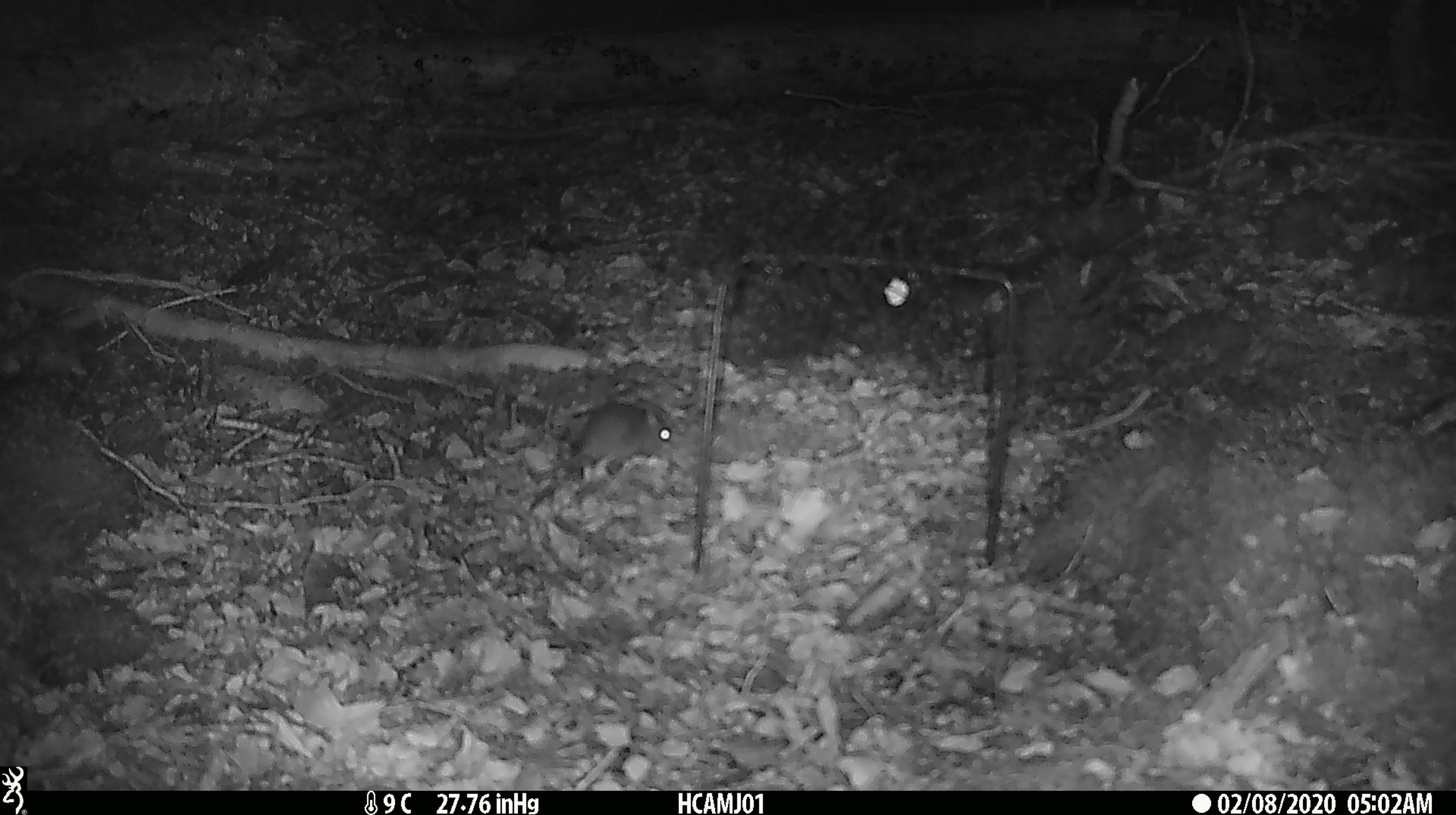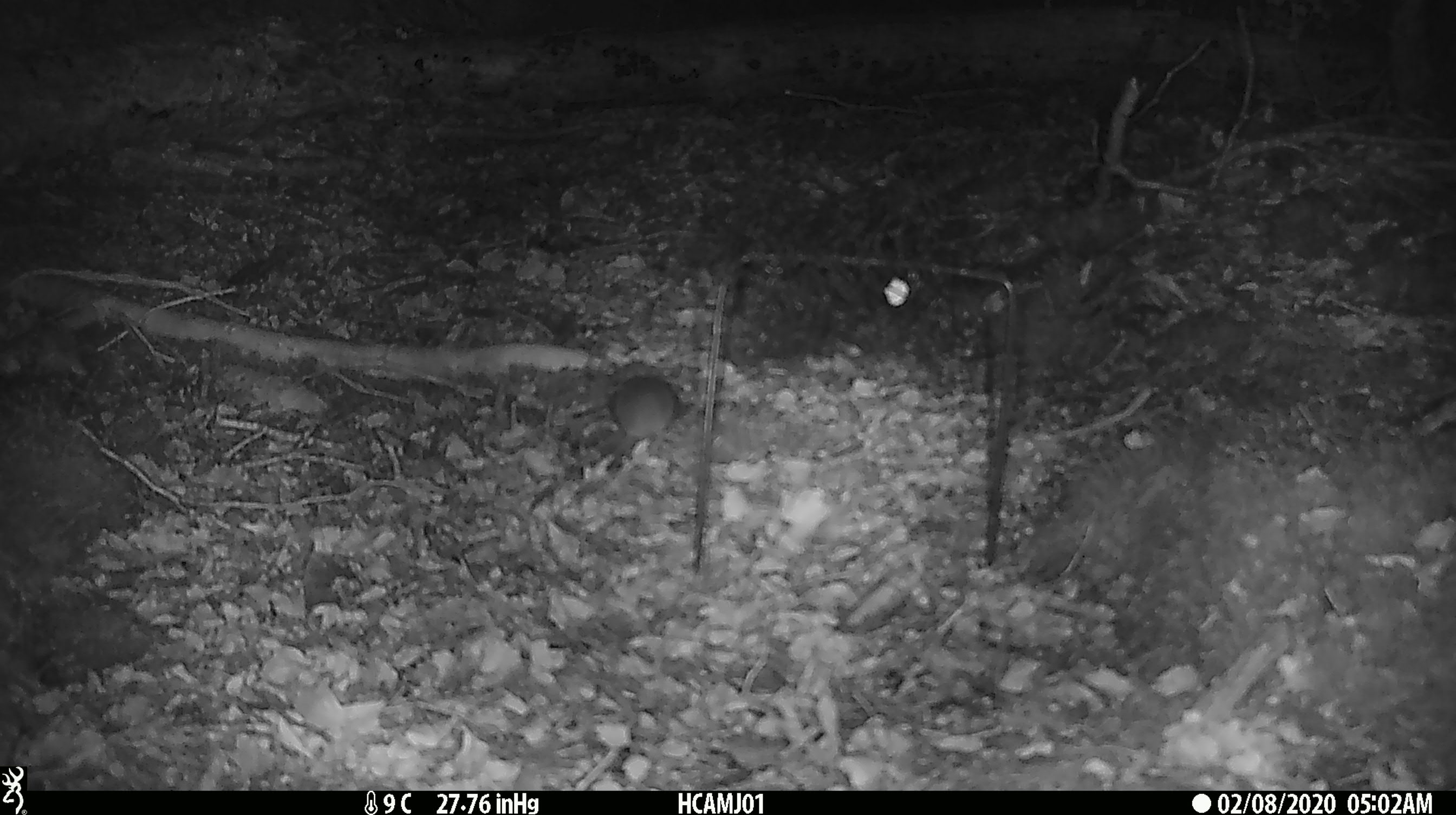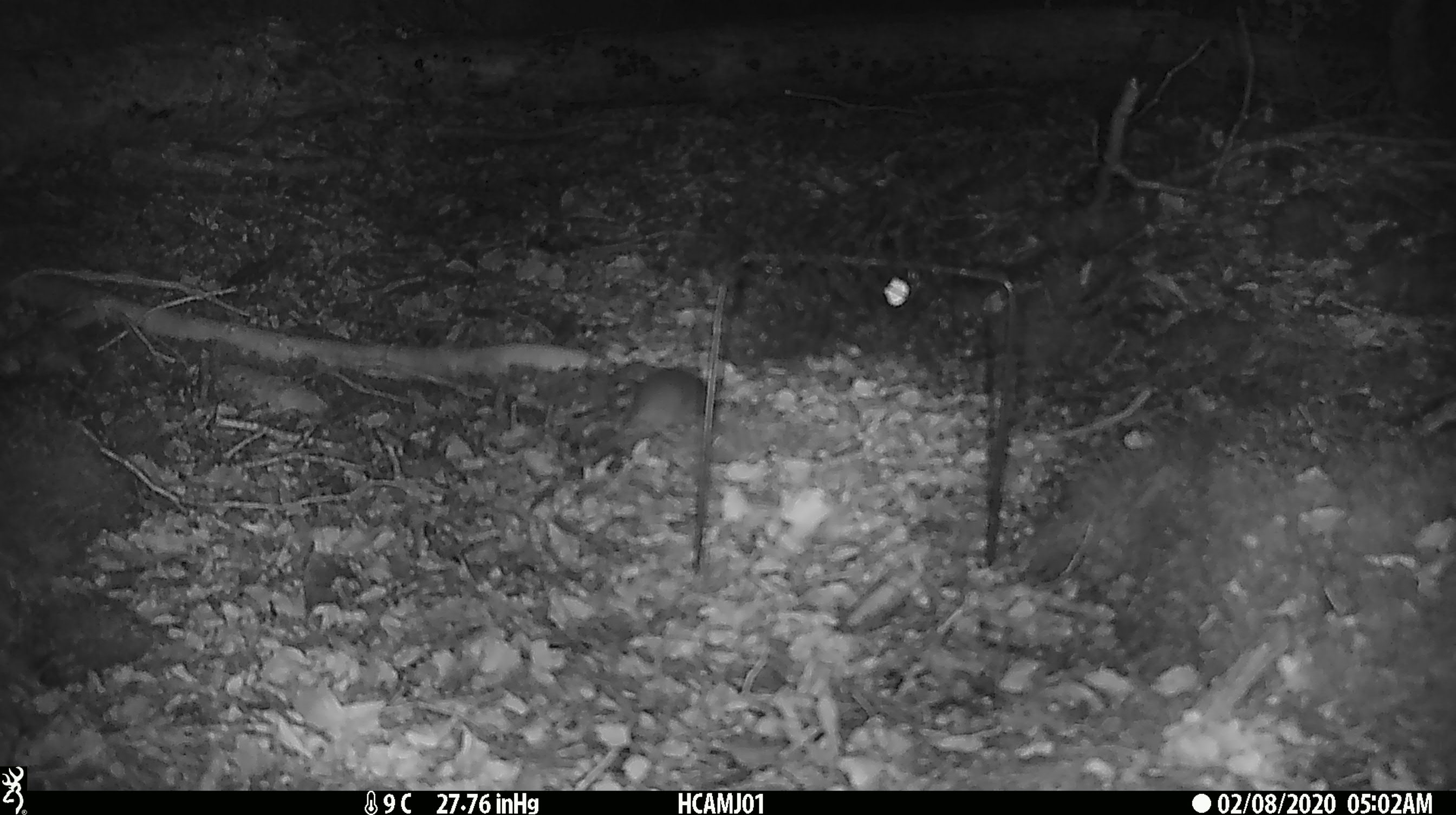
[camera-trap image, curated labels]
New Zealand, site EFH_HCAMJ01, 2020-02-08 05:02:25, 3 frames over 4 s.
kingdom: Animalia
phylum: Chordata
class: Mammalia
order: Rodentia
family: Muridae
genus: Mus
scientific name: Mus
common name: mouse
Mouse (Mus).